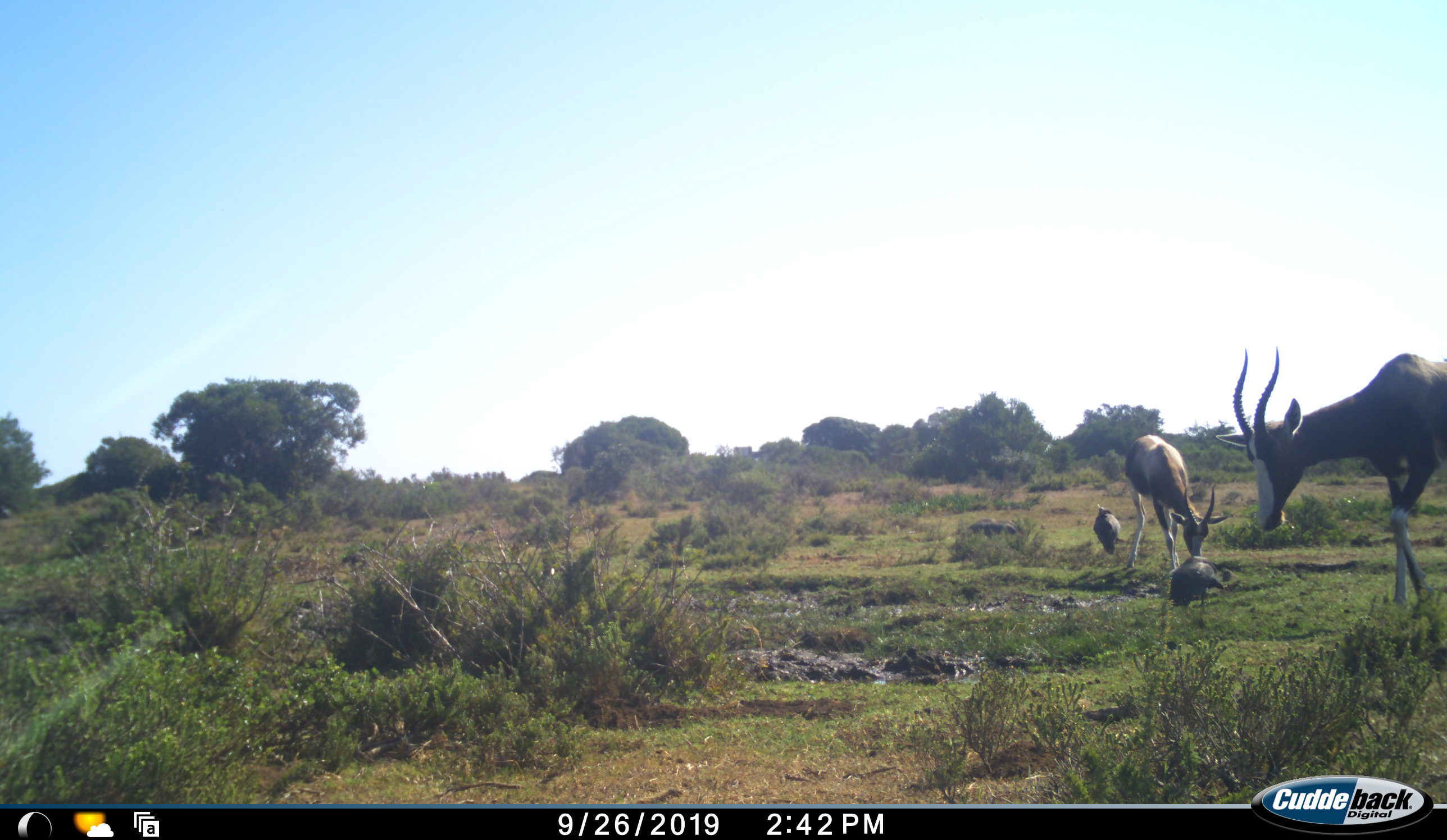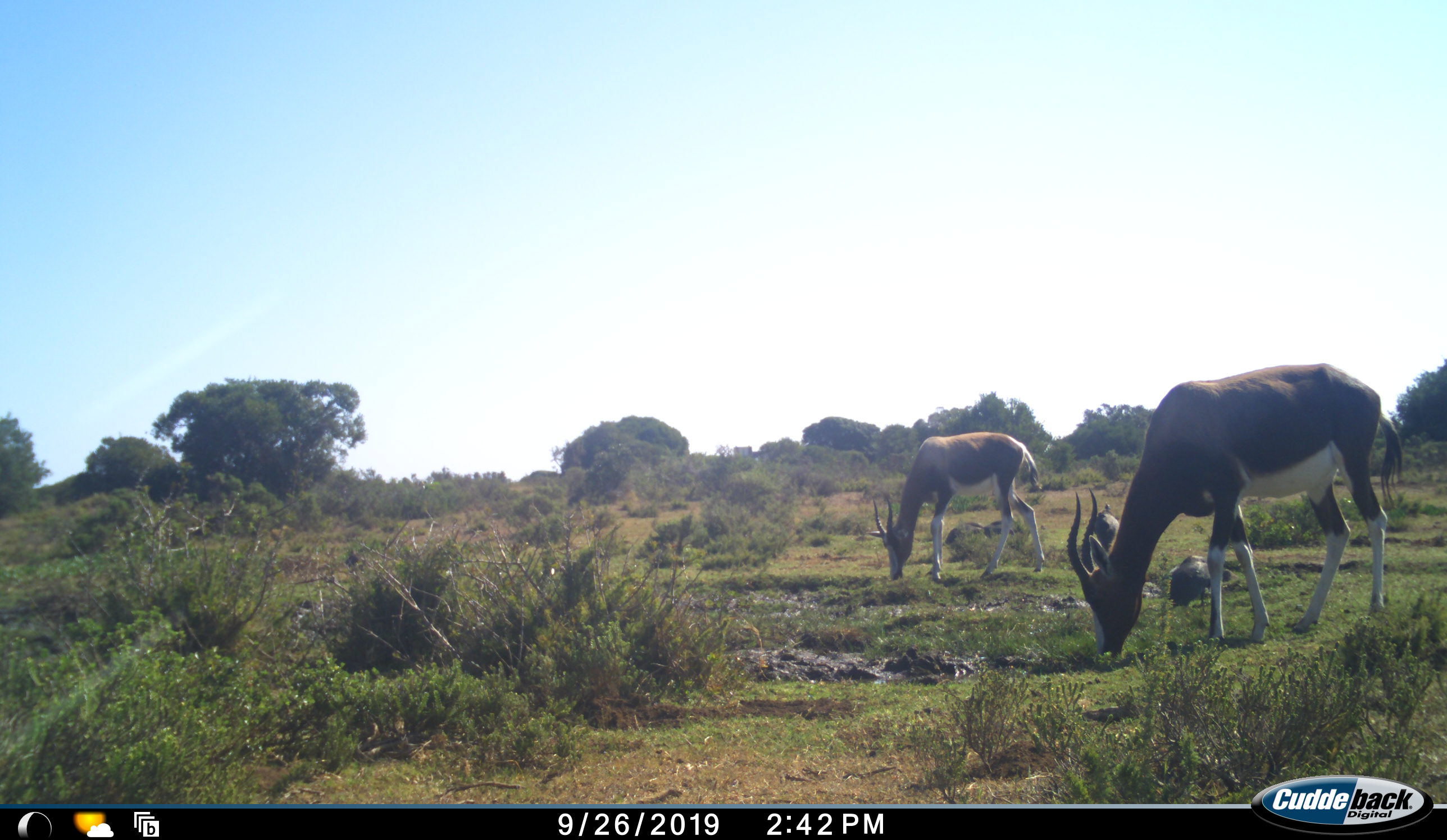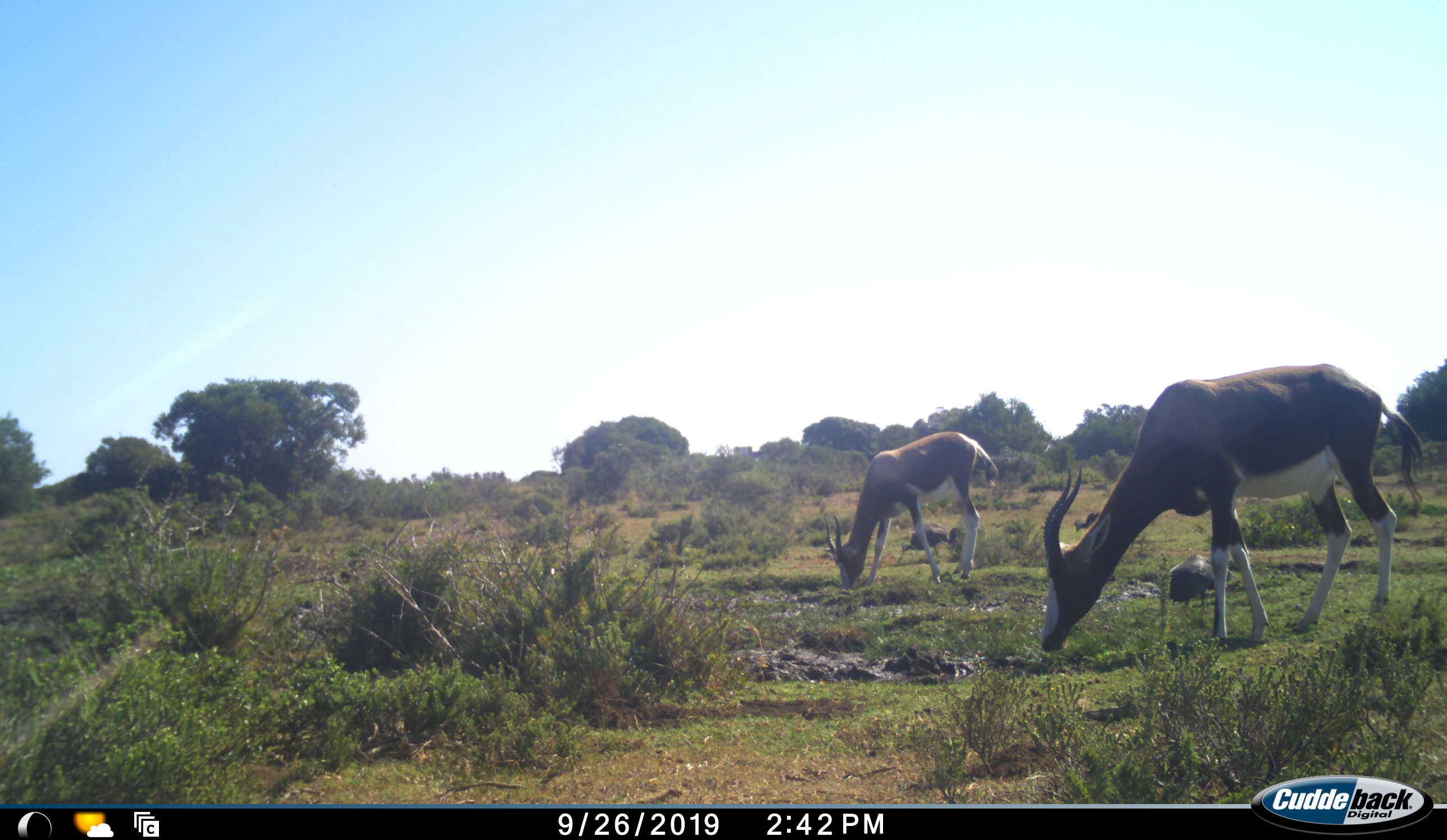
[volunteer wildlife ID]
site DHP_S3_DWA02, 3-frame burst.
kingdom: Animalia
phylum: Chordata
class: Mammalia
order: Artiodactyla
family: Bovidae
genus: Damaliscus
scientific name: Damaliscus pygargus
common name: bontebok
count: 2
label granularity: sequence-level